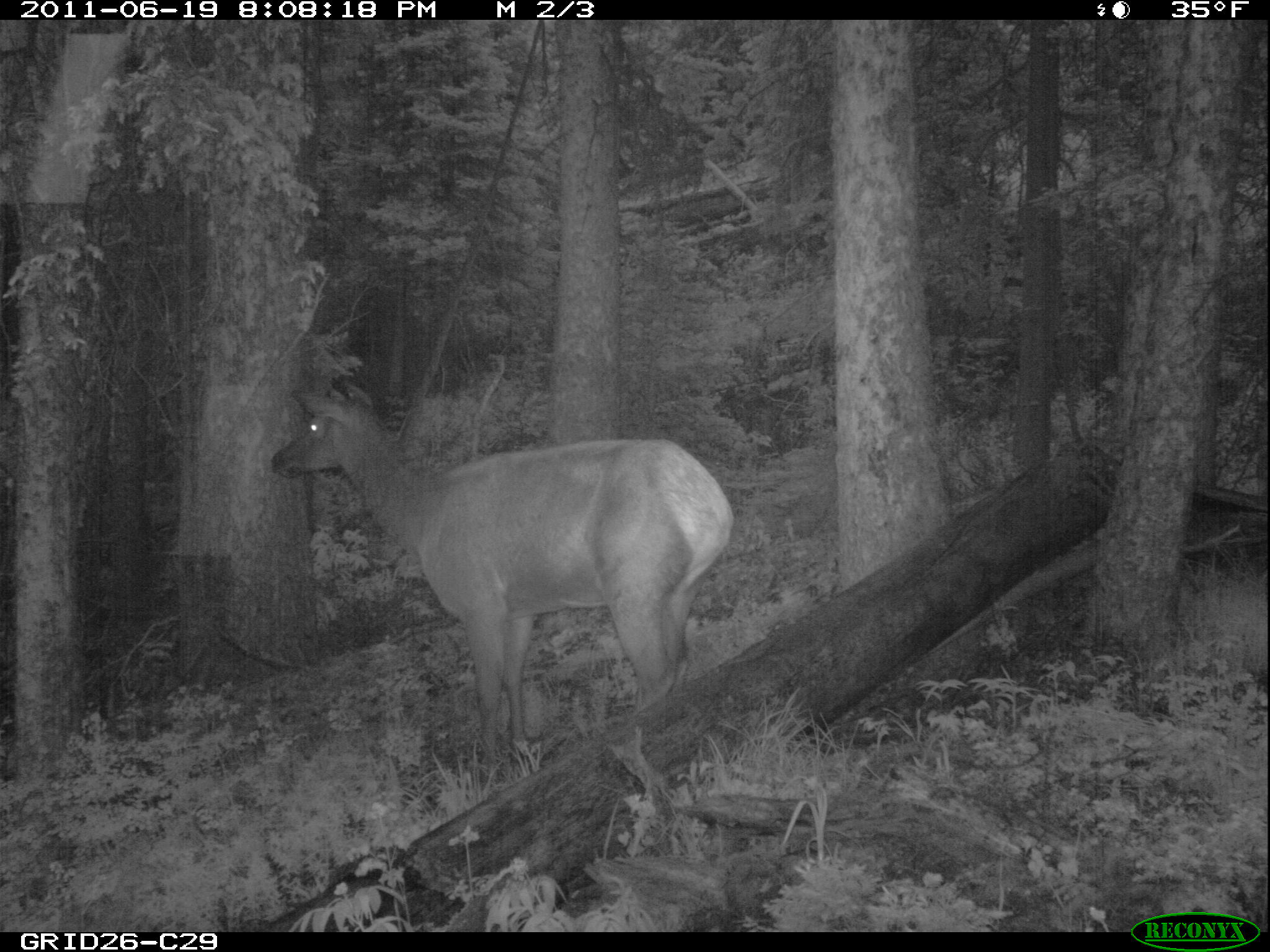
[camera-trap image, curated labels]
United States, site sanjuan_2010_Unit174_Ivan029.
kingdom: Animalia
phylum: Chordata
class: Mammalia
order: Artiodactyla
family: Cervidae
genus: Cervus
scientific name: Cervus elaphus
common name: red deer